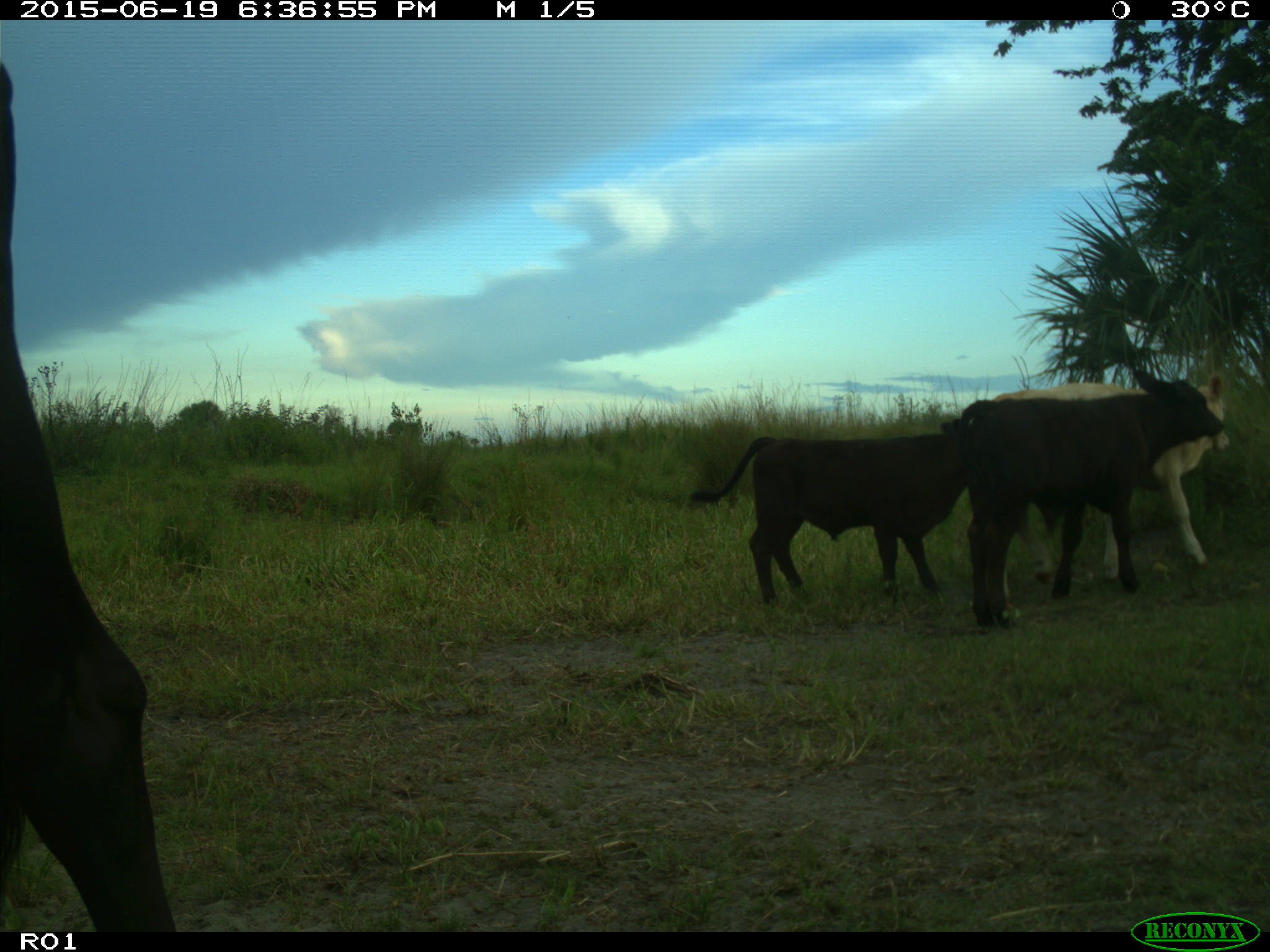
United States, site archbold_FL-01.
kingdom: Animalia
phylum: Chordata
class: Mammalia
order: Artiodactyla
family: Bovidae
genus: Bos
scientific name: Bos taurus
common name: domestic cow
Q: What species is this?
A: Bos taurus (domestic cow).